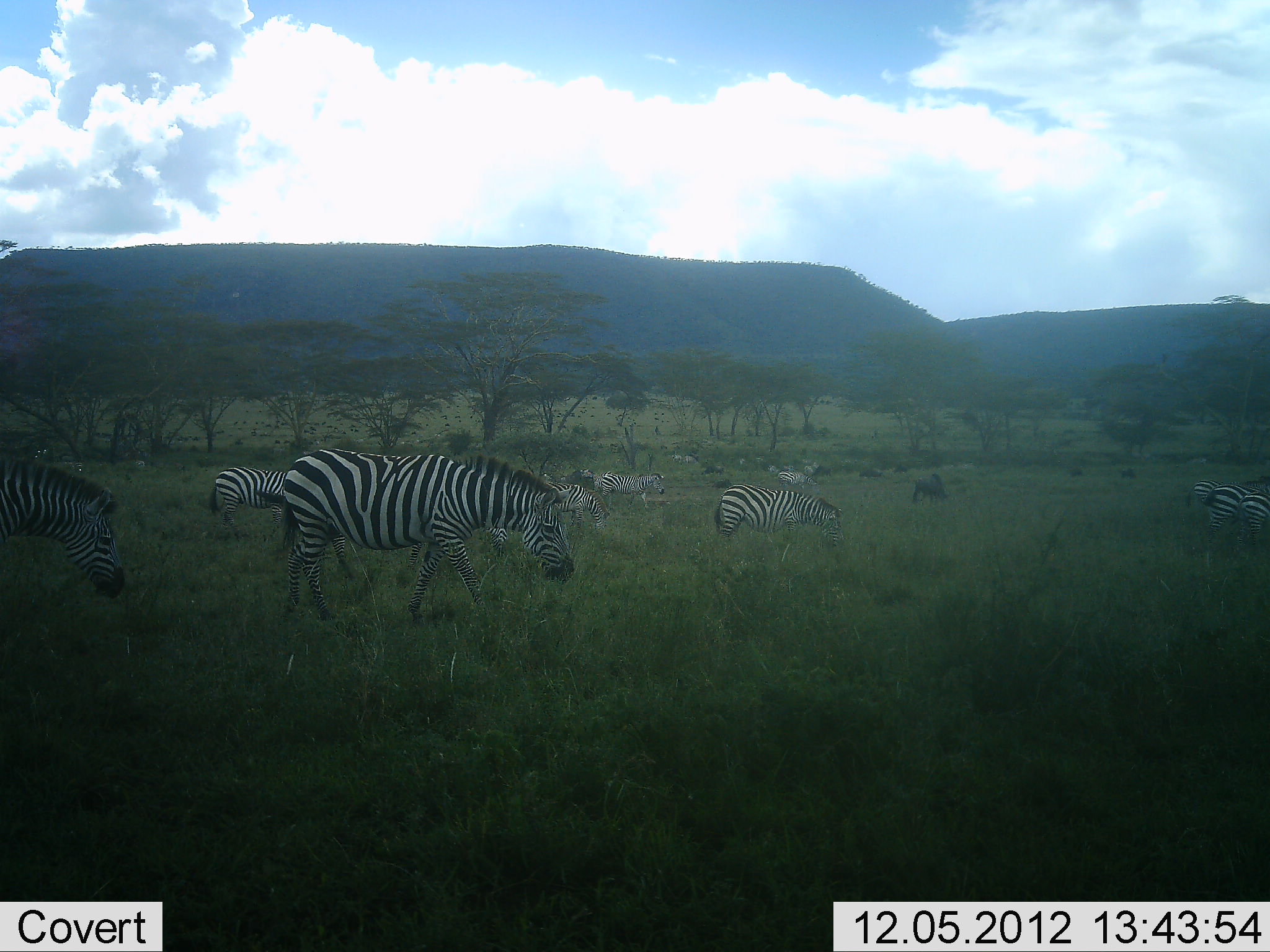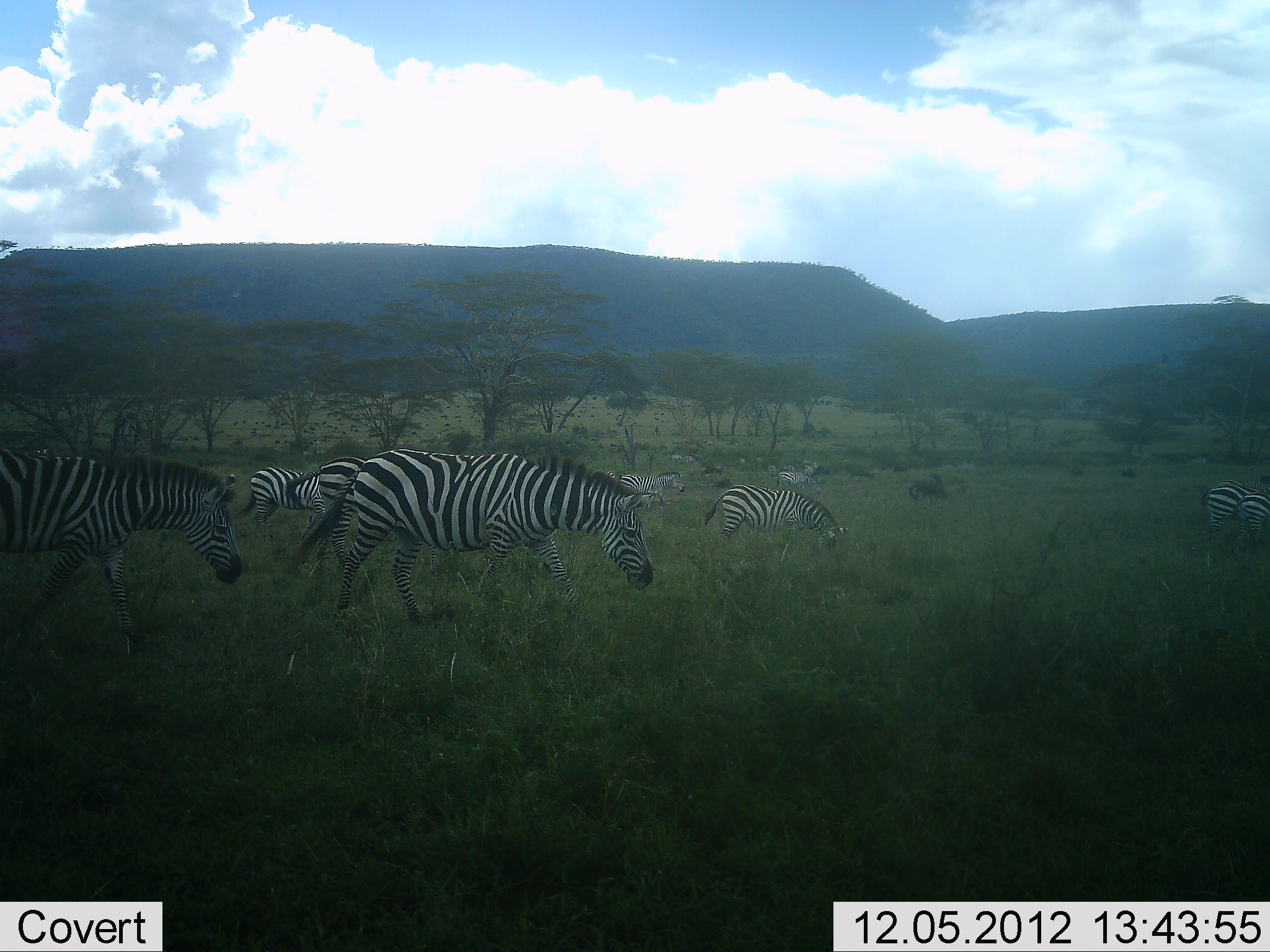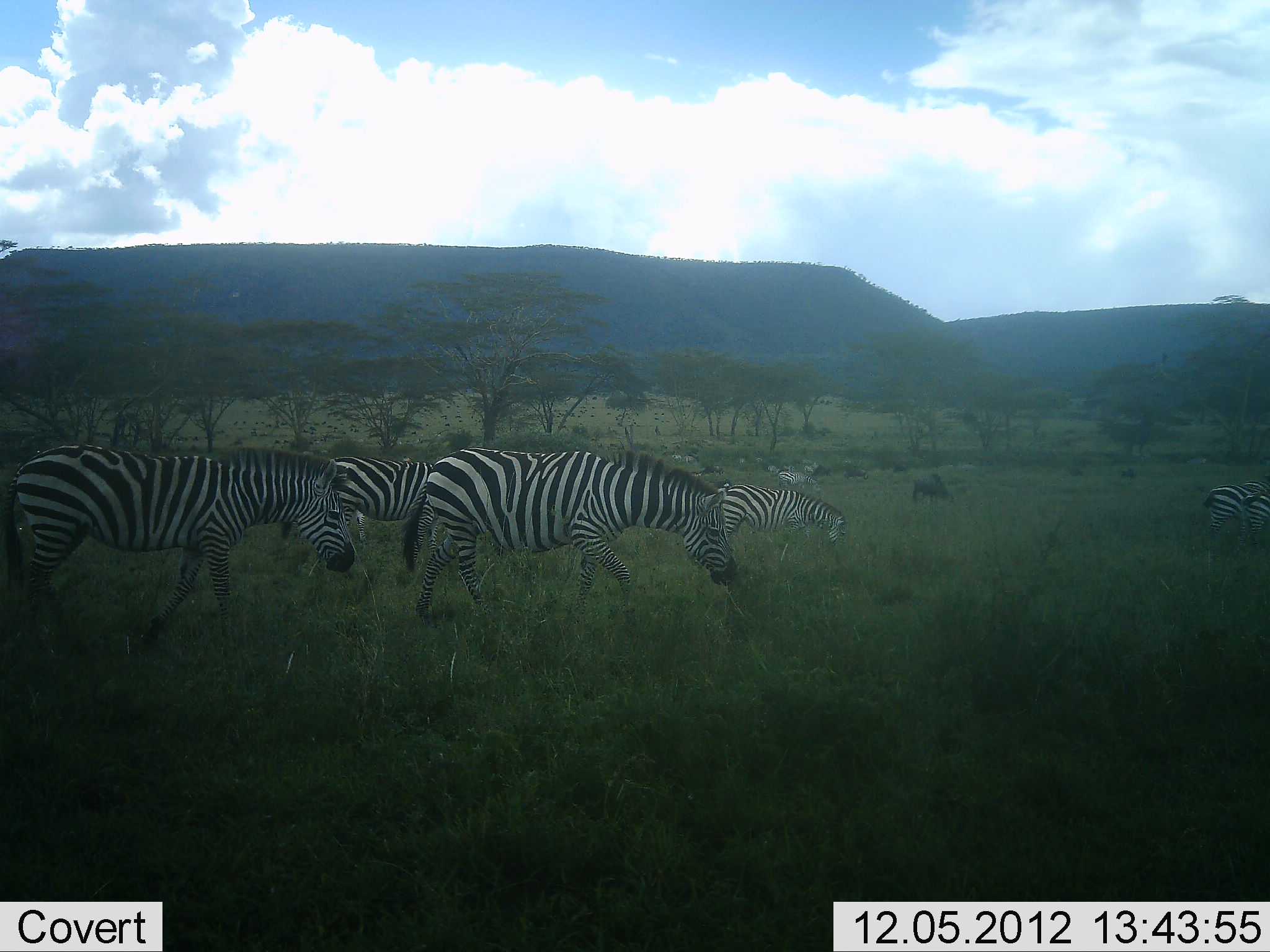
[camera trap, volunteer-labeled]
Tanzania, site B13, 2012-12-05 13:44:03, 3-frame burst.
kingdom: Animalia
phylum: Chordata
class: Mammalia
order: Perissodactyla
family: Equidae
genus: Equus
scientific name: Equus quagga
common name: plains zebra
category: zebra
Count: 10.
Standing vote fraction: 39%.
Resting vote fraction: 0%.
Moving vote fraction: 100%.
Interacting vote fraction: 0%.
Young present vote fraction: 0%.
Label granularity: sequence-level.